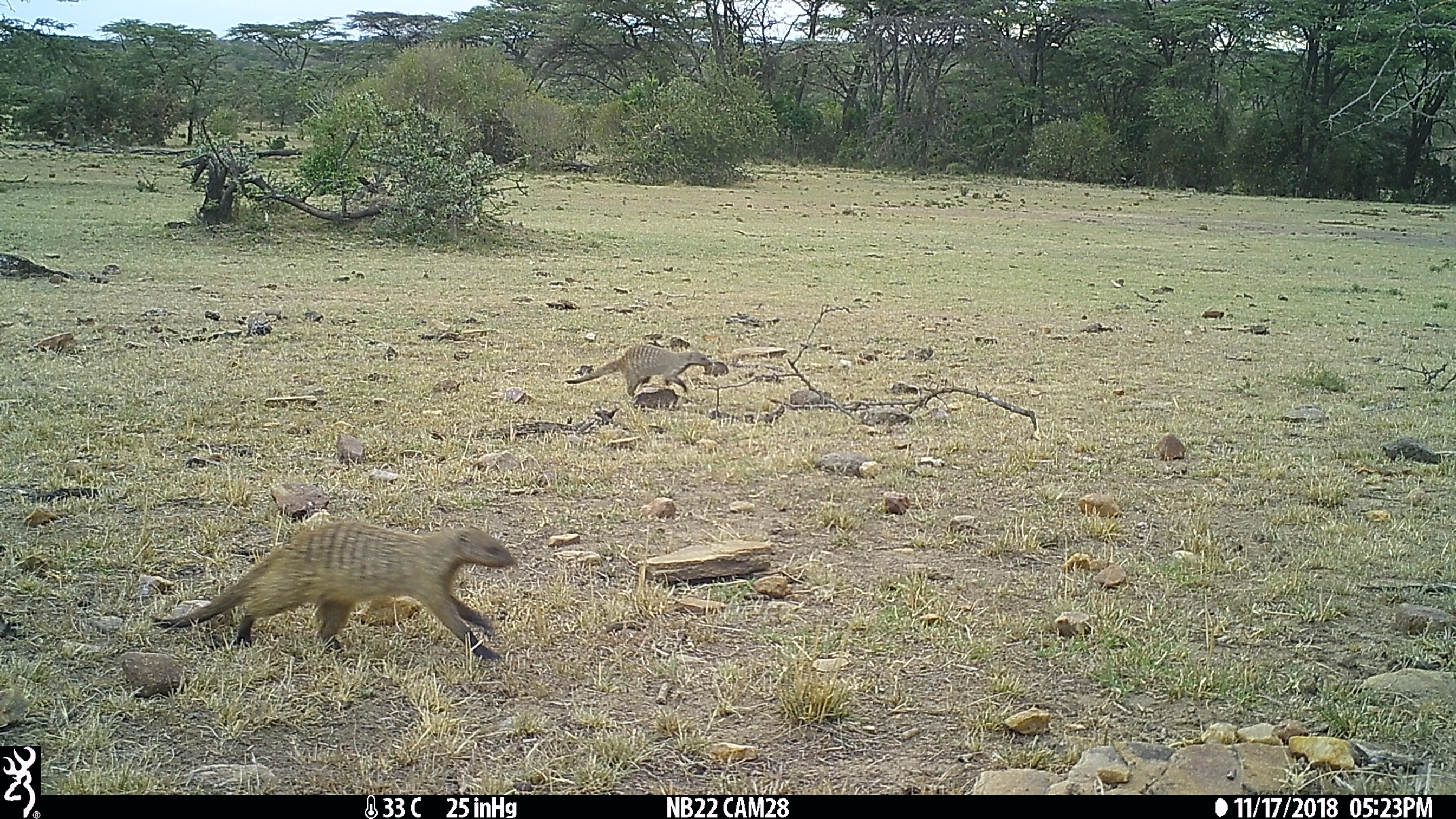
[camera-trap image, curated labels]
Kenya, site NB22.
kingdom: Animalia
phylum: Chordata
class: Mammalia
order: Carnivora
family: Herpestidae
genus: Mungos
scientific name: Mungos mungo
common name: banded mongoose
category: mongoose banded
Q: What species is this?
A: Mongoose banded (banded mongoose) (Mungos mungo).